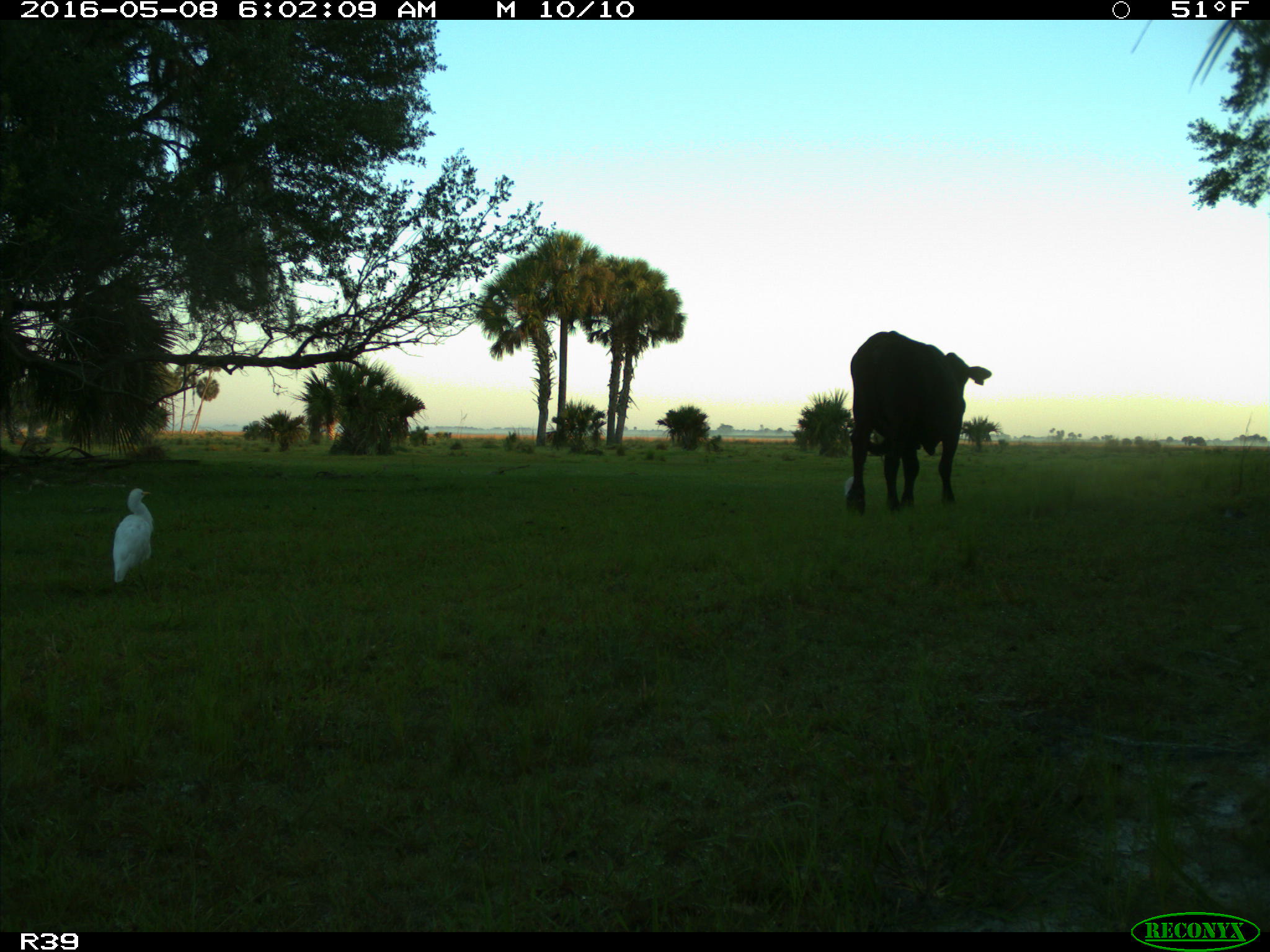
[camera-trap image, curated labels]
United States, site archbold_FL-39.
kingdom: Animalia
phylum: Chordata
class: Mammalia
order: Artiodactyla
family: Bovidae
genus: Bos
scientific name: Bos taurus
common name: domestic cow